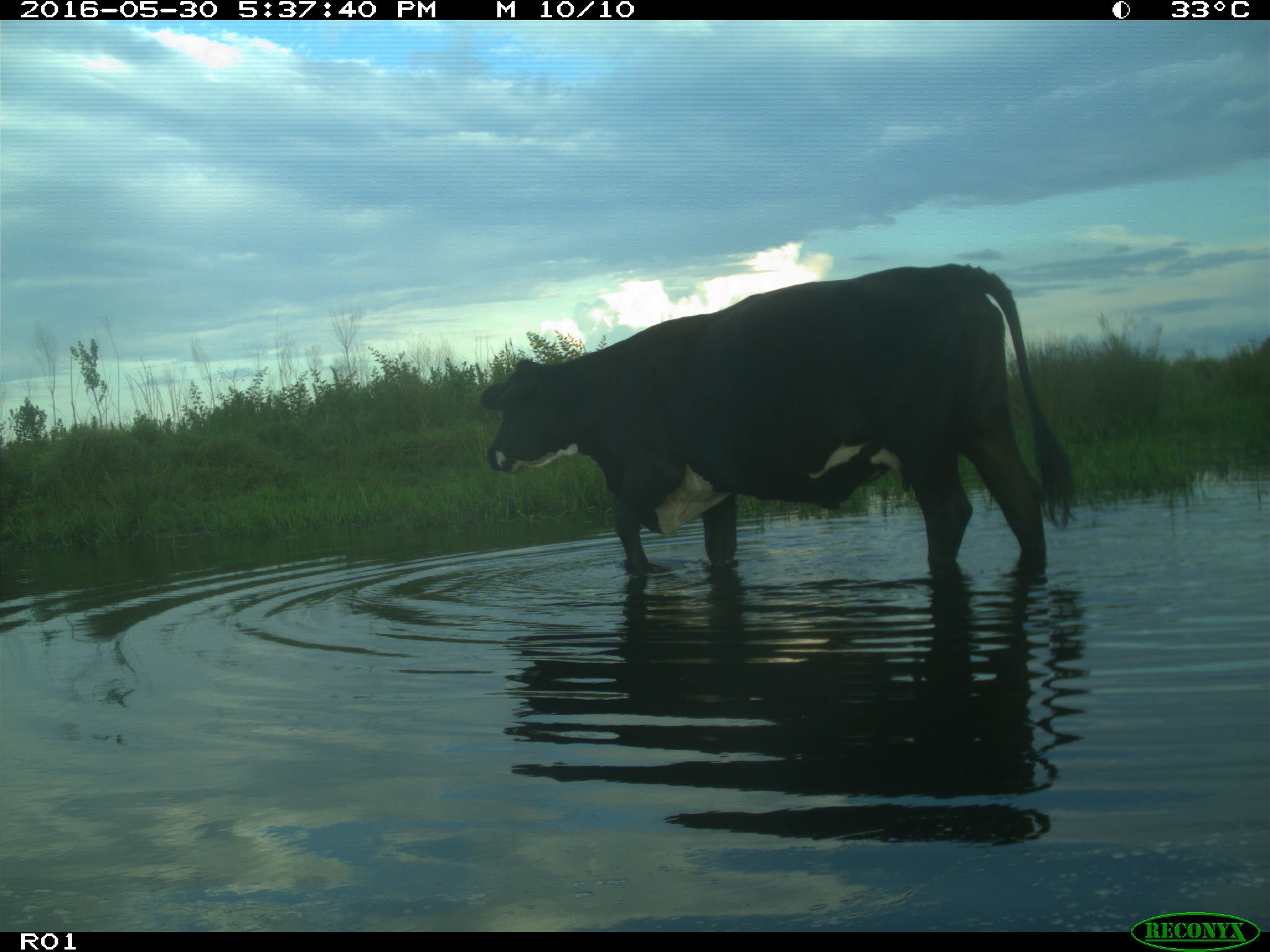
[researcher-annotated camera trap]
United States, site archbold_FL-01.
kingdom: Animalia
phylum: Chordata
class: Mammalia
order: Artiodactyla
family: Bovidae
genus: Bos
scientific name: Bos taurus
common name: domestic cow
Bos taurus (domestic cow).